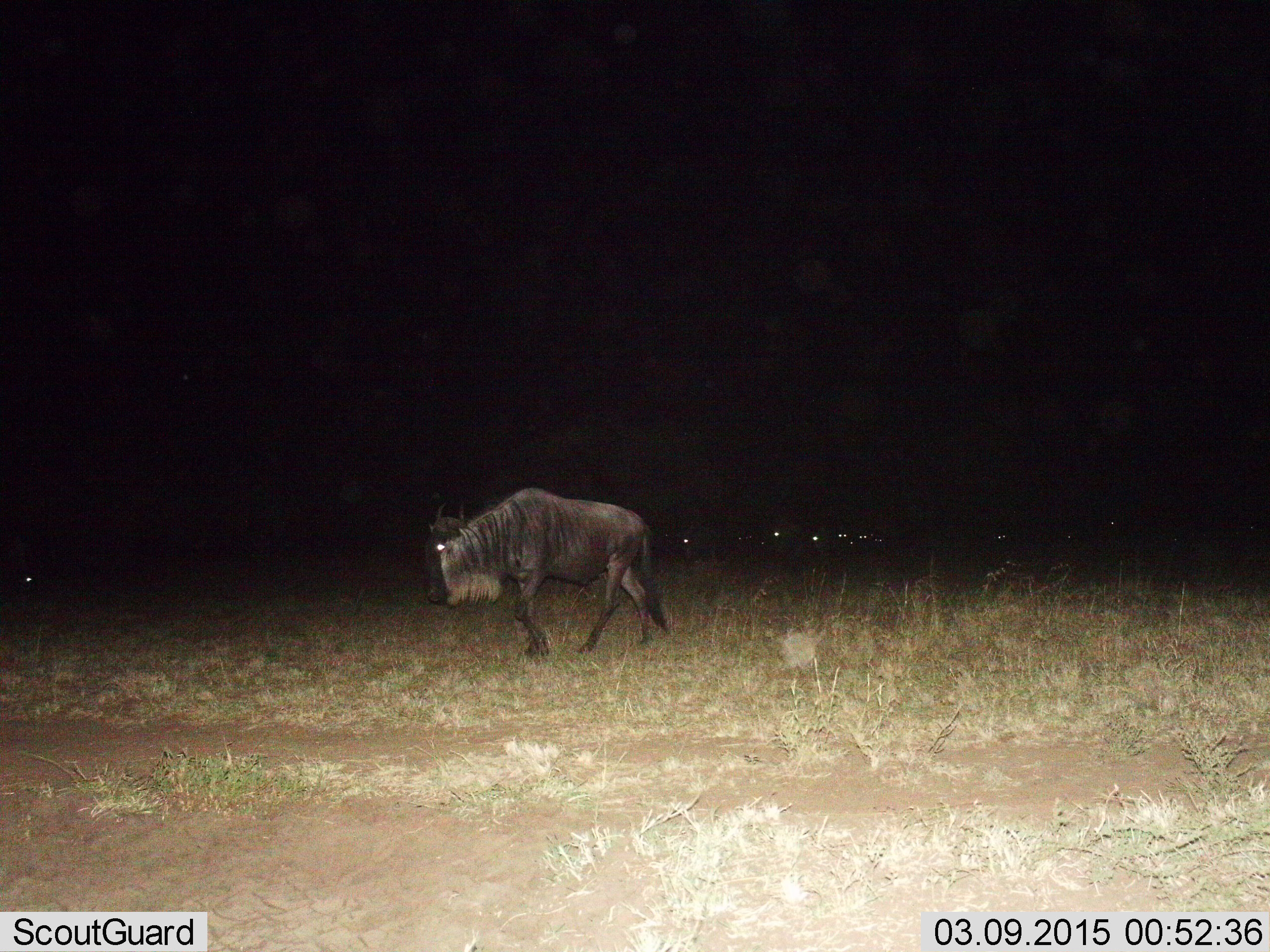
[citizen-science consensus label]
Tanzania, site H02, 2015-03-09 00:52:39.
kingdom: Animalia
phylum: Chordata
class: Mammalia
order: Artiodactyla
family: Bovidae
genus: Connochaetes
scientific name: Connochaetes taurinus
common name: blue wildebeest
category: wildebeest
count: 5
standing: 40%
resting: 10%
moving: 70%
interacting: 0%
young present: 0%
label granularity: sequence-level